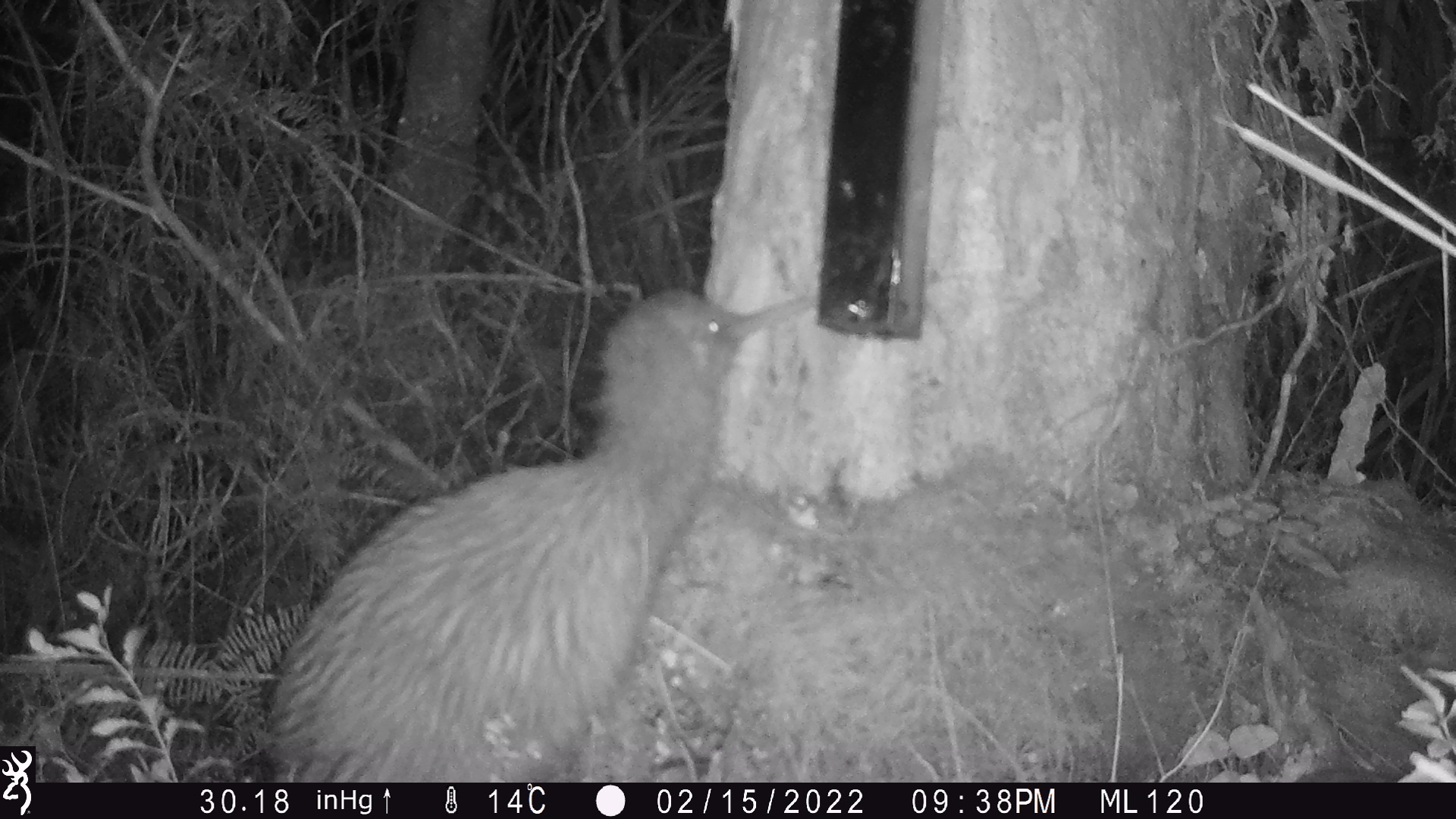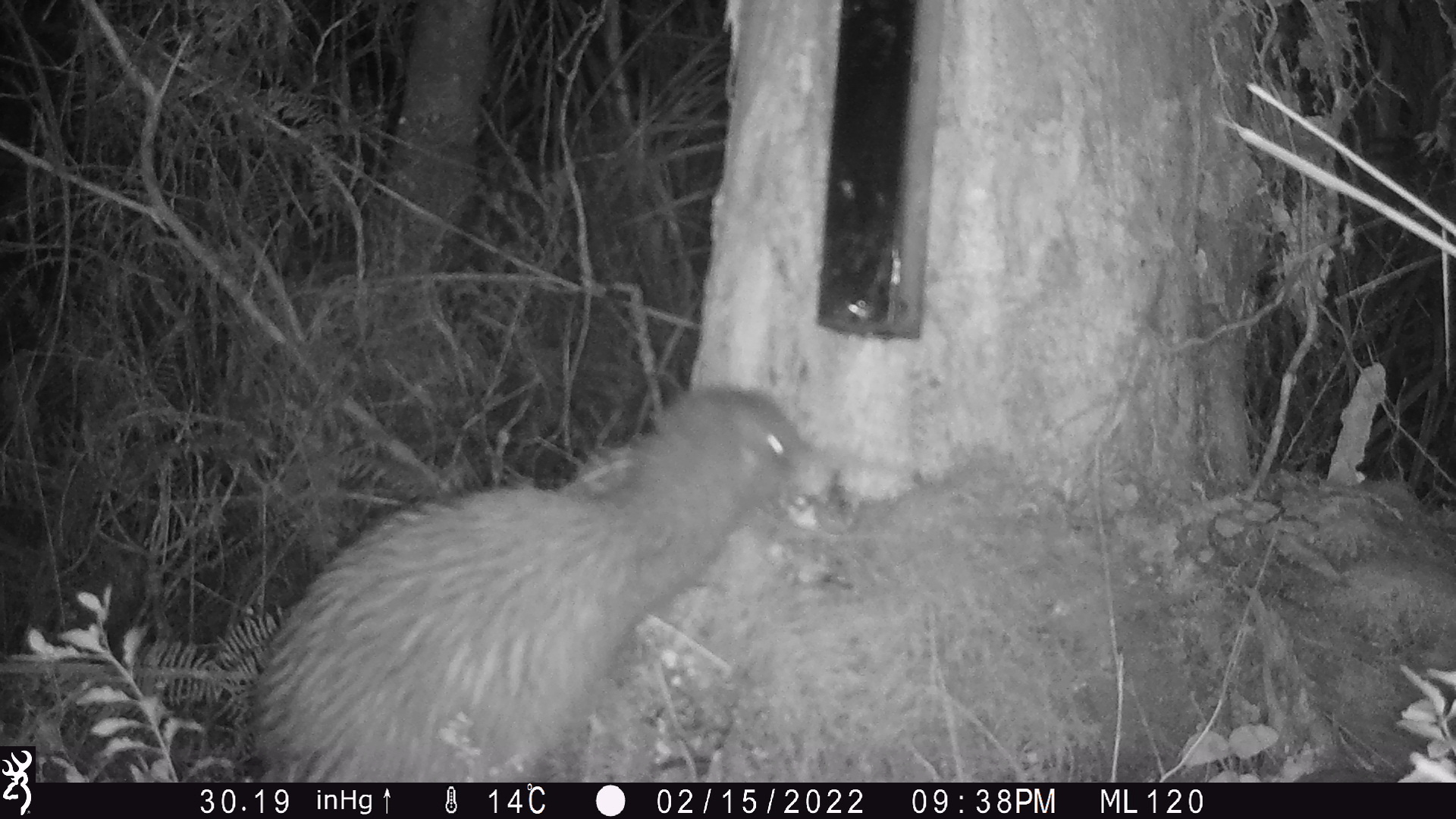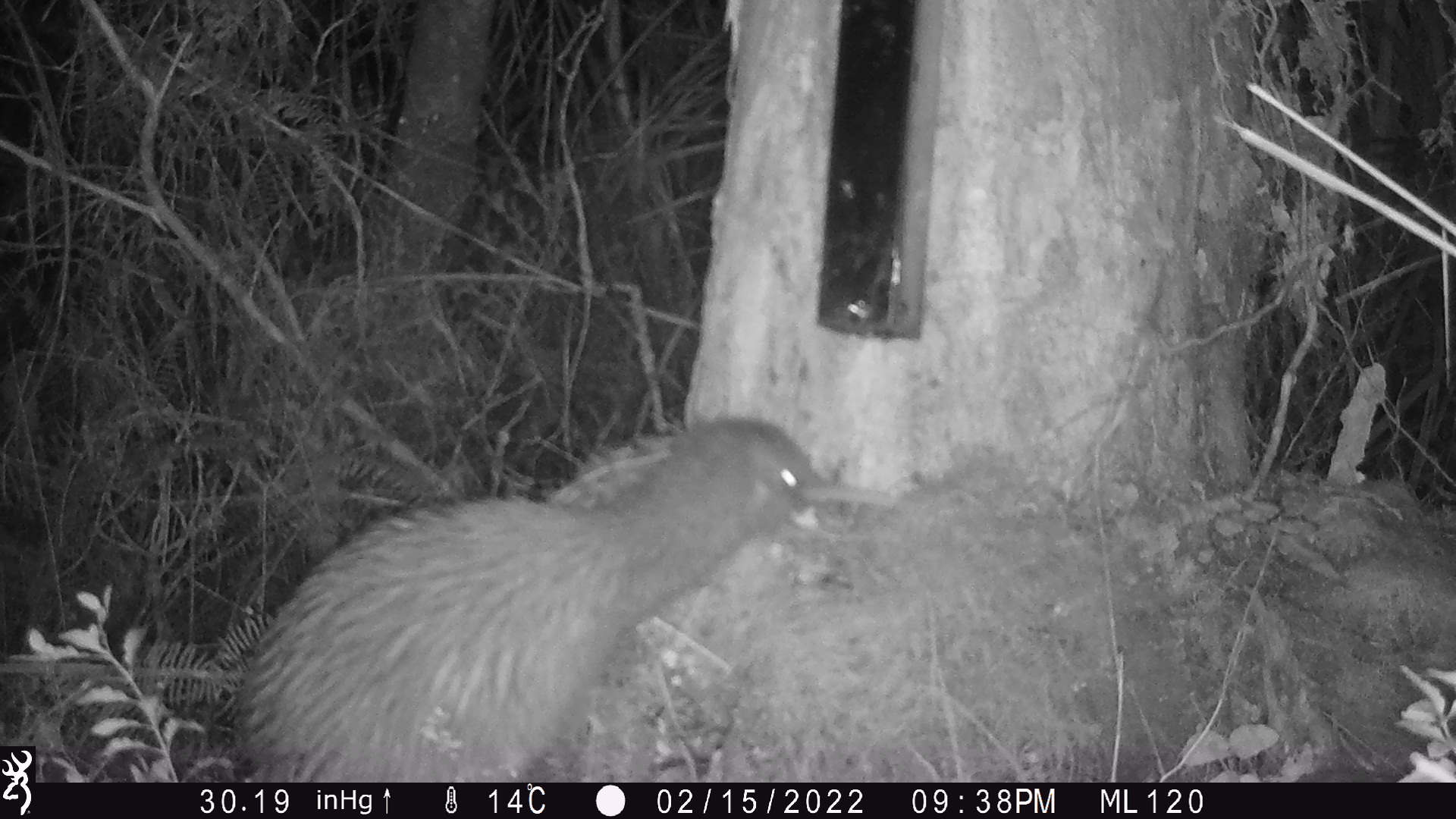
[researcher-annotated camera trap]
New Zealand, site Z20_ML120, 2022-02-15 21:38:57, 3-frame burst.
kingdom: Animalia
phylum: Chordata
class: Aves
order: Apterygiformes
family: Apterygidae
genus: Apteryx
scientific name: Apteryx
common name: kiwi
Kiwi (Apteryx).